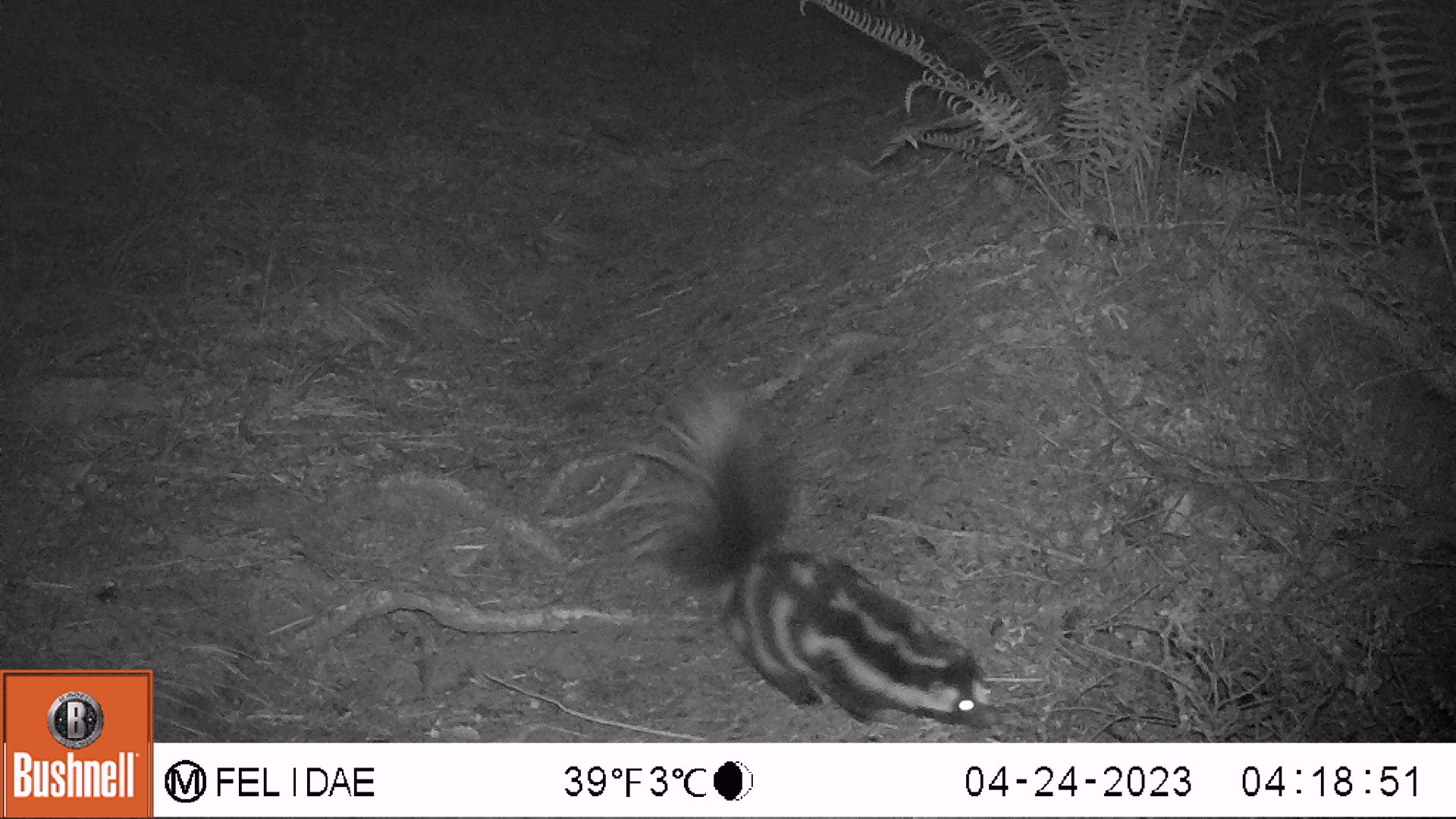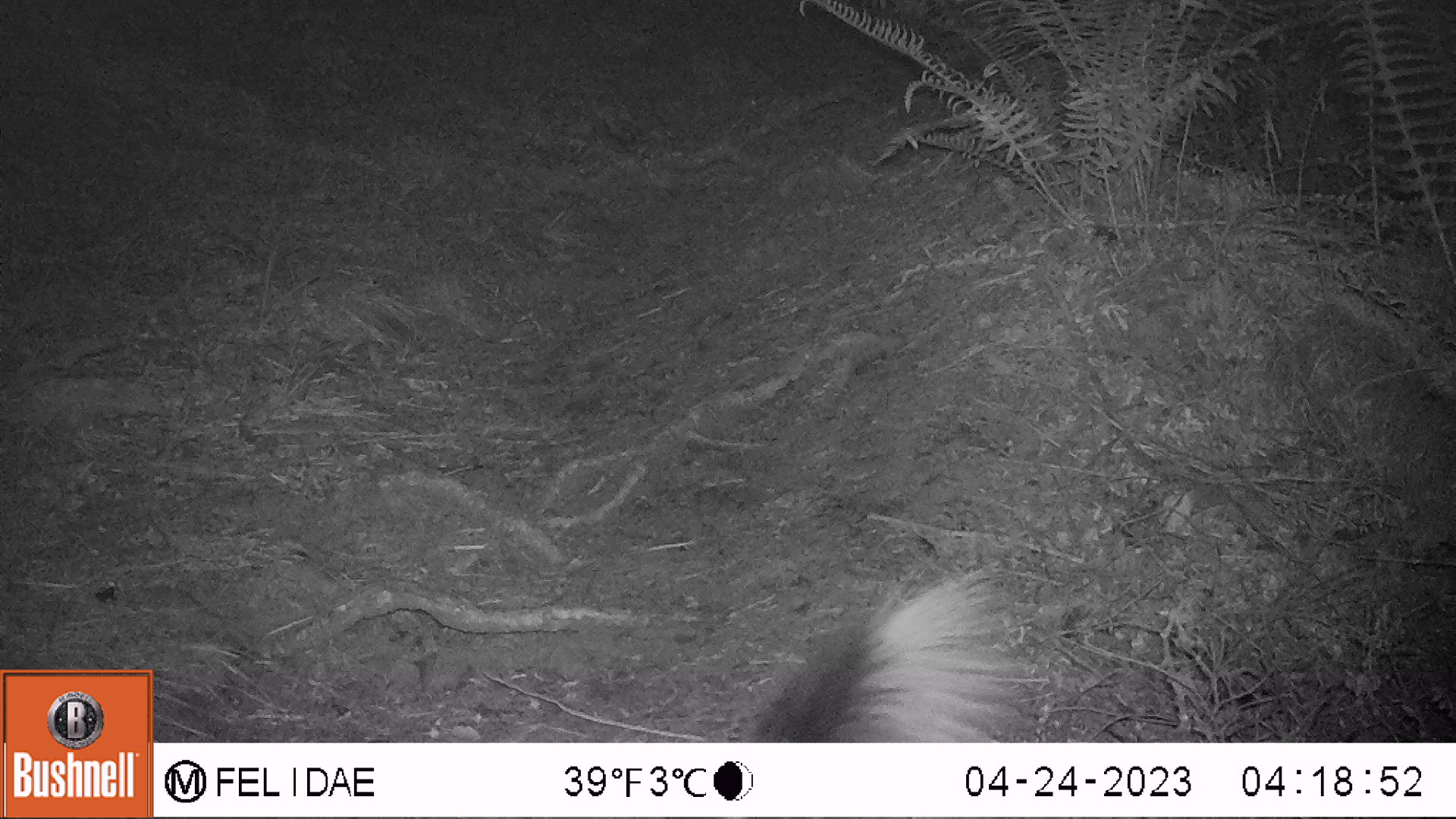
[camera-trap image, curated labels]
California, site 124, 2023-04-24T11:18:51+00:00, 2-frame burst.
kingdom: Animalia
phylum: Chordata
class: Mammalia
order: Carnivora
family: Mephitidae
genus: Spilogale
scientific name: Spilogale gracilis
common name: western spotted skunk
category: spotted skunk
Spotted skunk (western spotted skunk) (Spilogale gracilis).